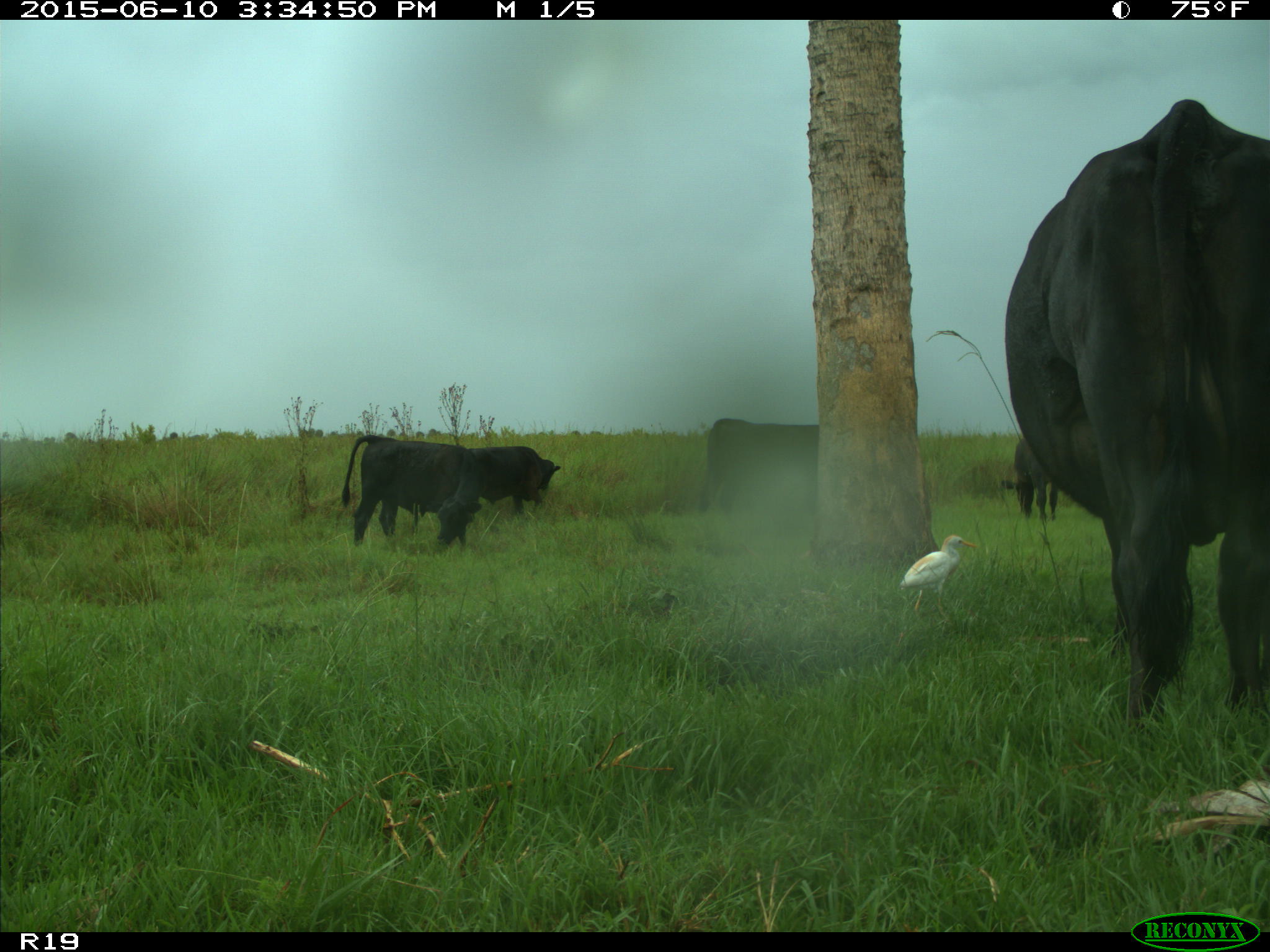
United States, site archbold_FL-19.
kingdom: Animalia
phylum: Chordata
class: Mammalia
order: Artiodactyla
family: Bovidae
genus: Bos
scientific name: Bos taurus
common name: domestic cow